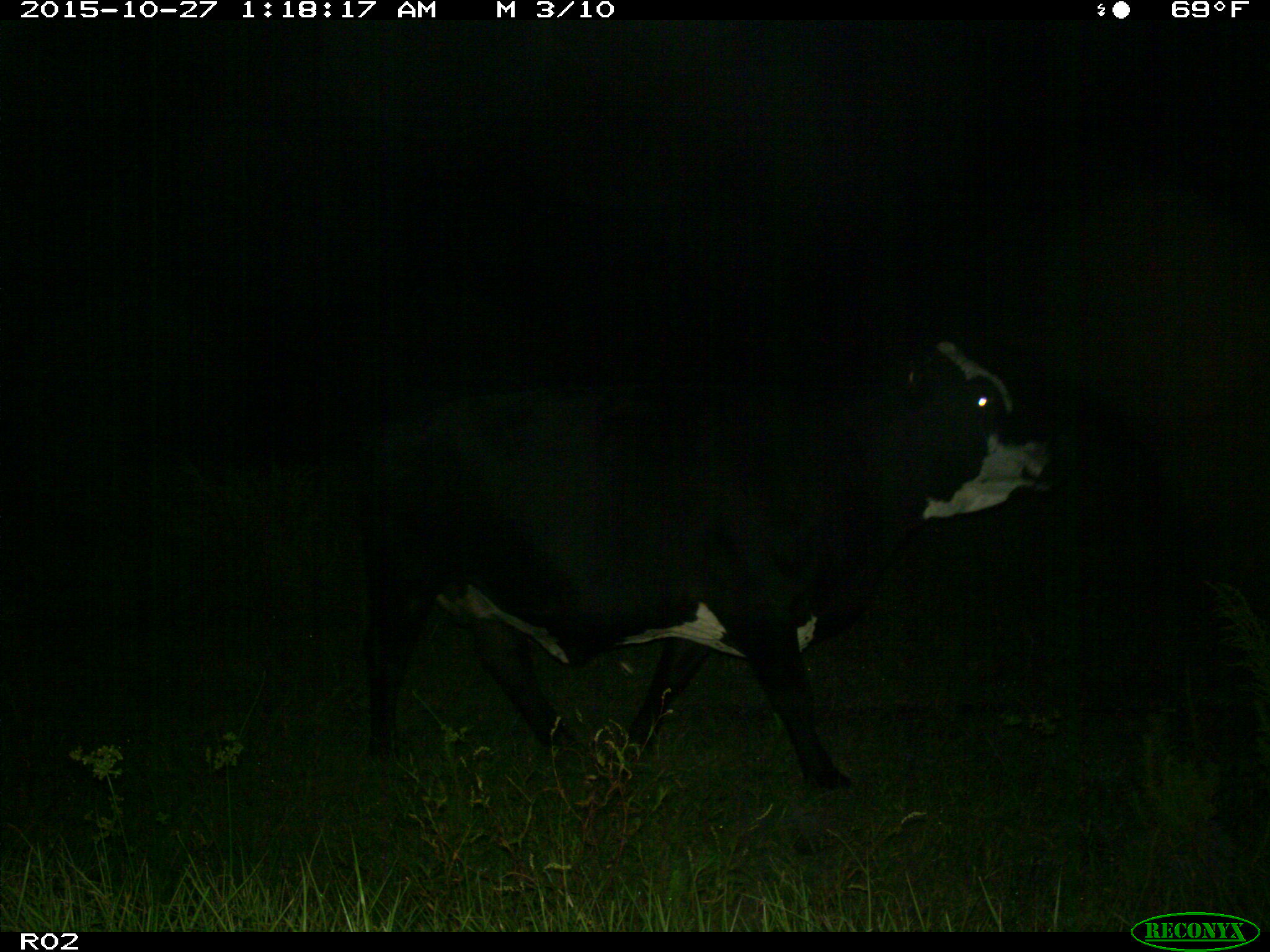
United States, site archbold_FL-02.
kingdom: Animalia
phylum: Chordata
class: Mammalia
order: Artiodactyla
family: Bovidae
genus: Bos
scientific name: Bos taurus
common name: domestic cow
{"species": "Bos taurus (domestic cow)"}